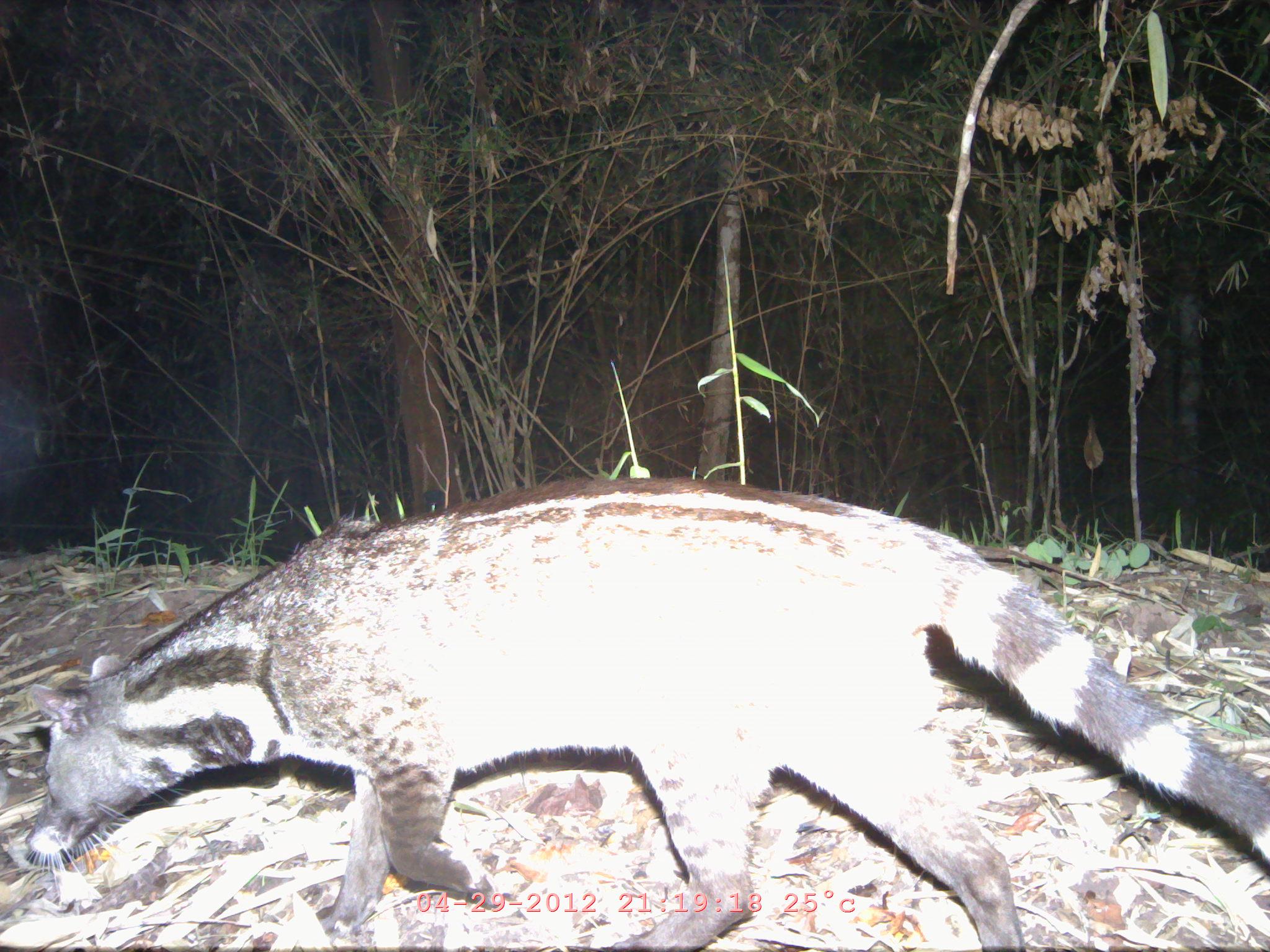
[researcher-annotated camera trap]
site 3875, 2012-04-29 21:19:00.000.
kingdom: Animalia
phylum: Chordata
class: Mammalia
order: Carnivora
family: Viverridae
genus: Viverra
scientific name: Viverra zibetha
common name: large indian civet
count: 1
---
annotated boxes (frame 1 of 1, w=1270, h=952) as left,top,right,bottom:
viverra zibetha: 19,474,1270,952